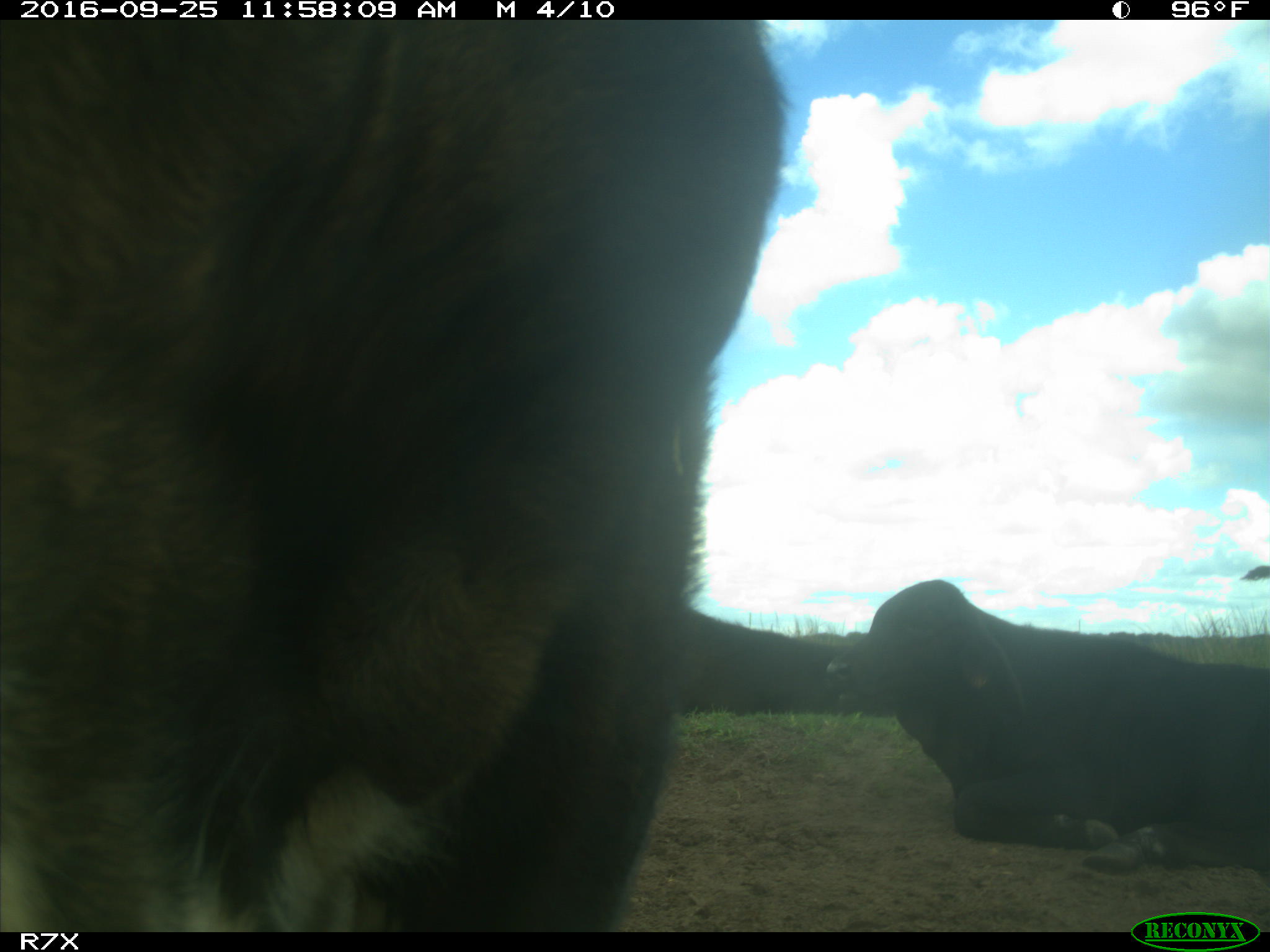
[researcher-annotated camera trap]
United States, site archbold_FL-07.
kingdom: Animalia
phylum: Chordata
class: Mammalia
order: Artiodactyla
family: Bovidae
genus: Bos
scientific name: Bos taurus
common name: domestic cow